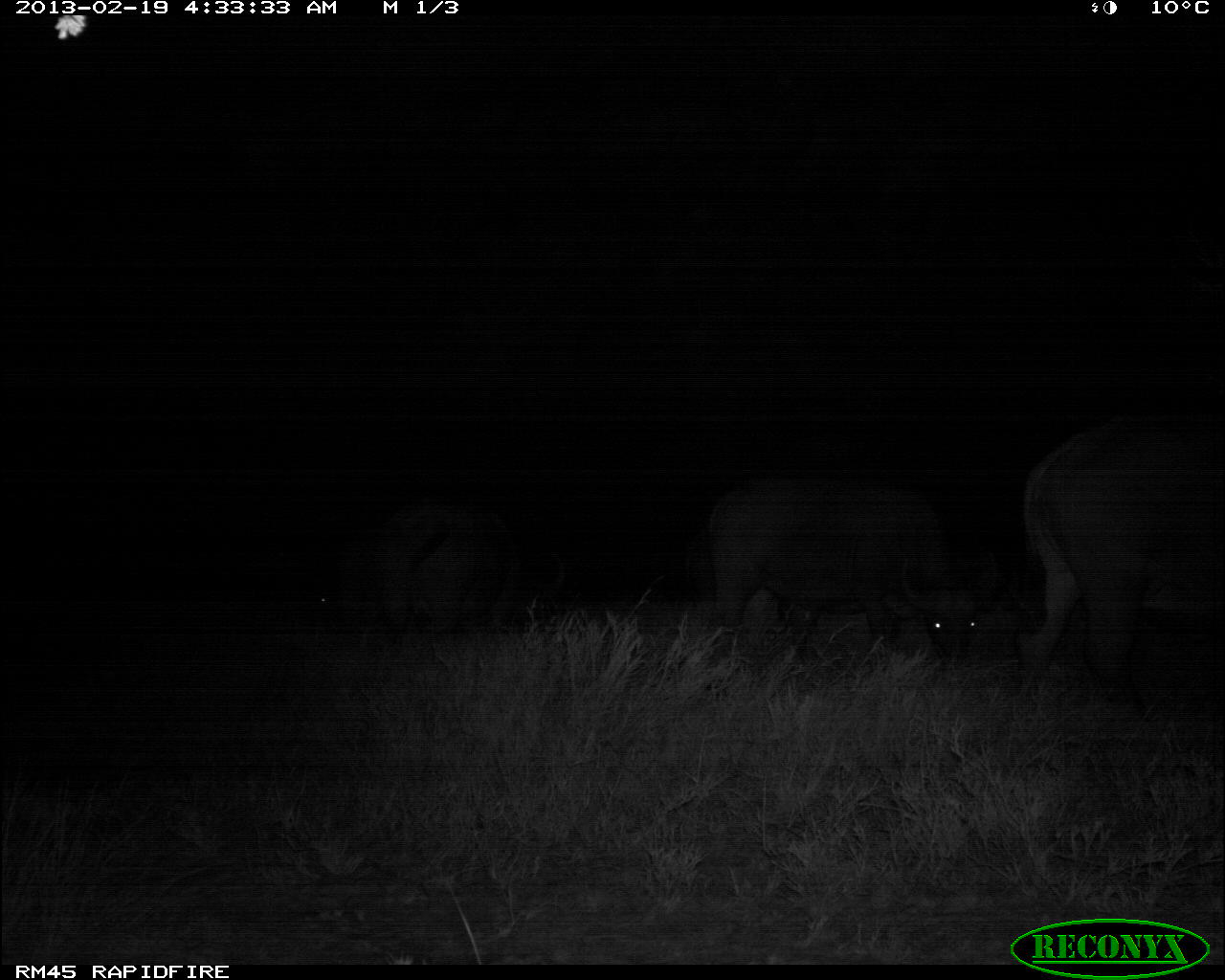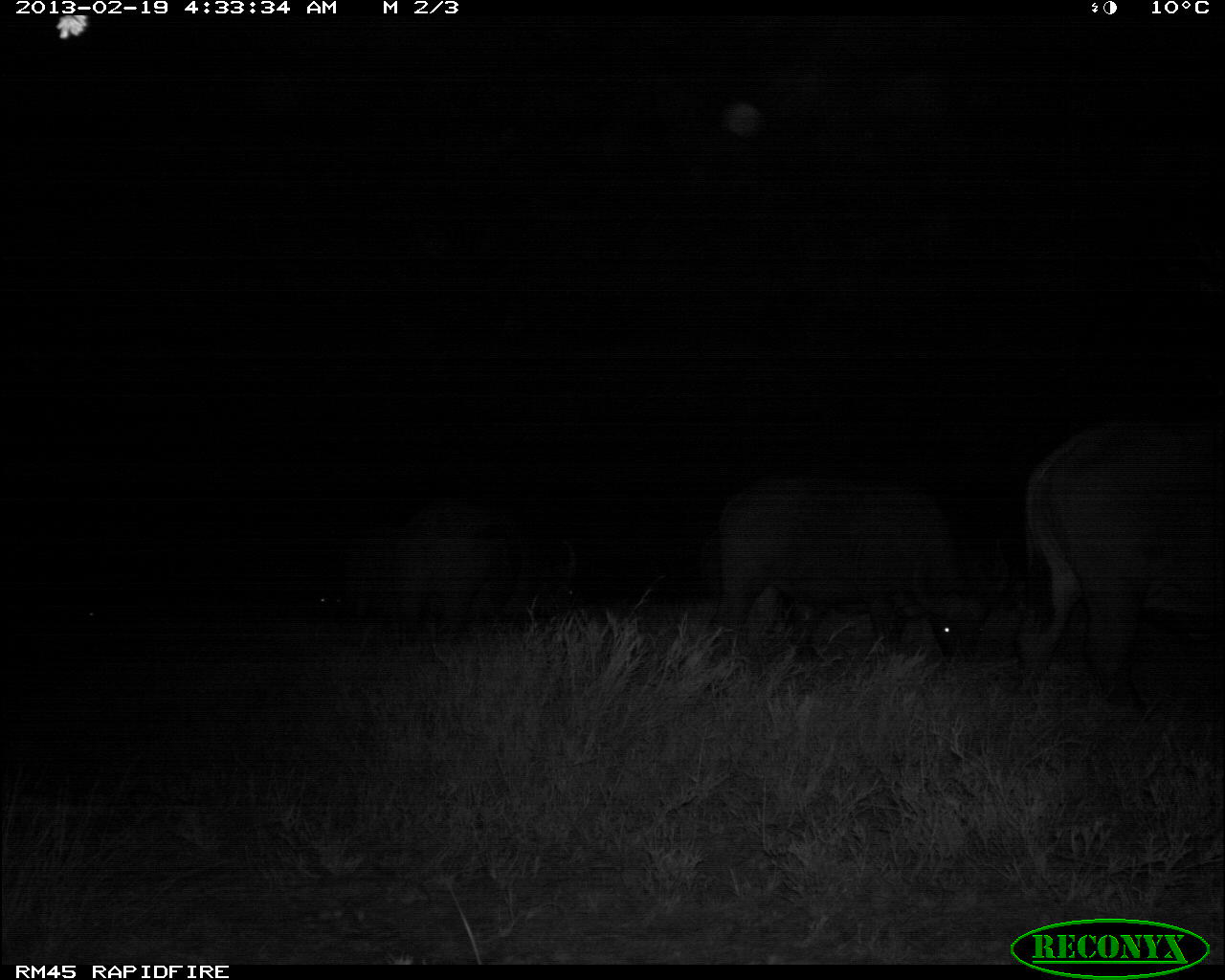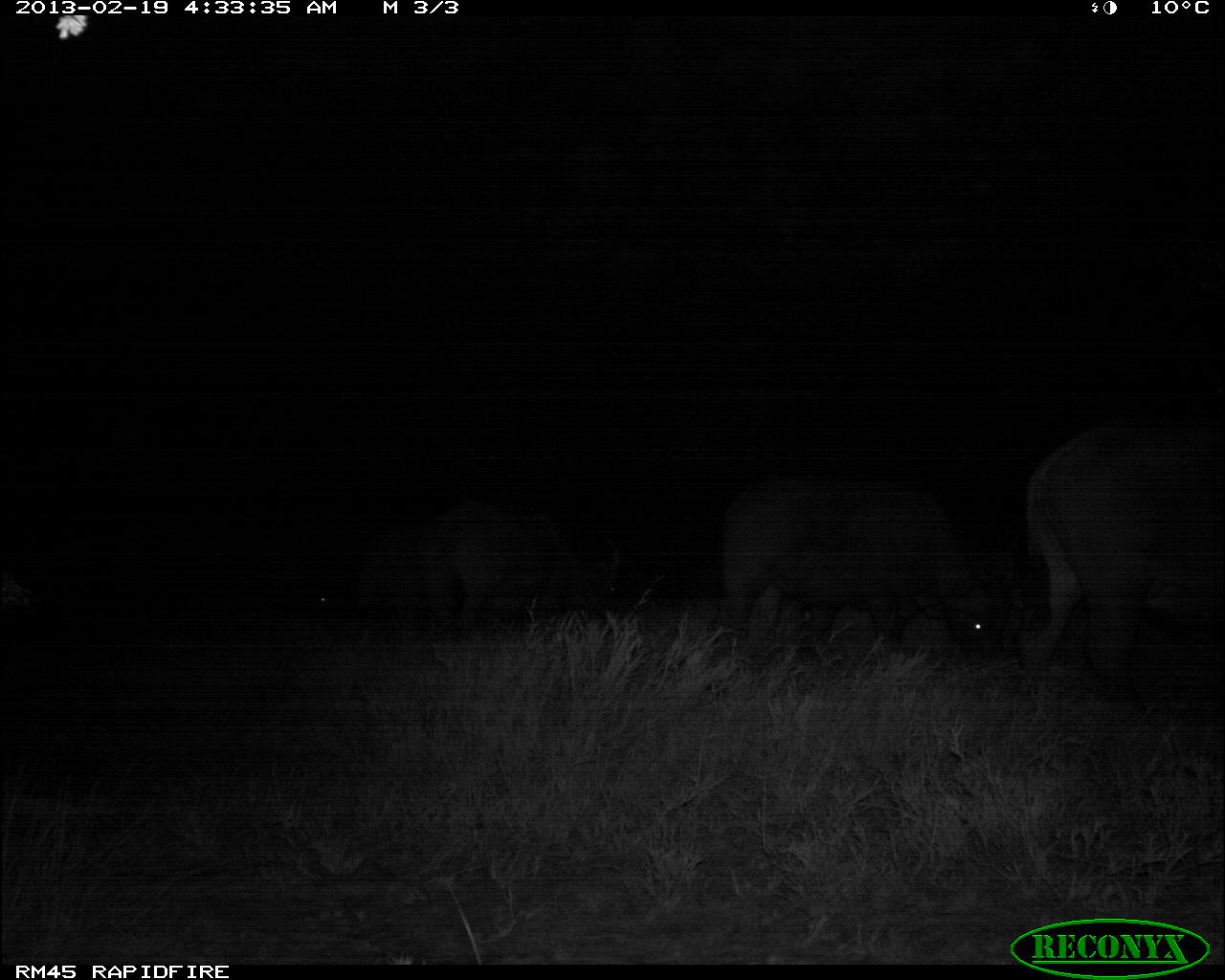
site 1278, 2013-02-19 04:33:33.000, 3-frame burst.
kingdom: Animalia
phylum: Chordata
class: Mammalia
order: Artiodactyla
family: Bovidae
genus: Syncerus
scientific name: Syncerus caffer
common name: african buffalo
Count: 3.